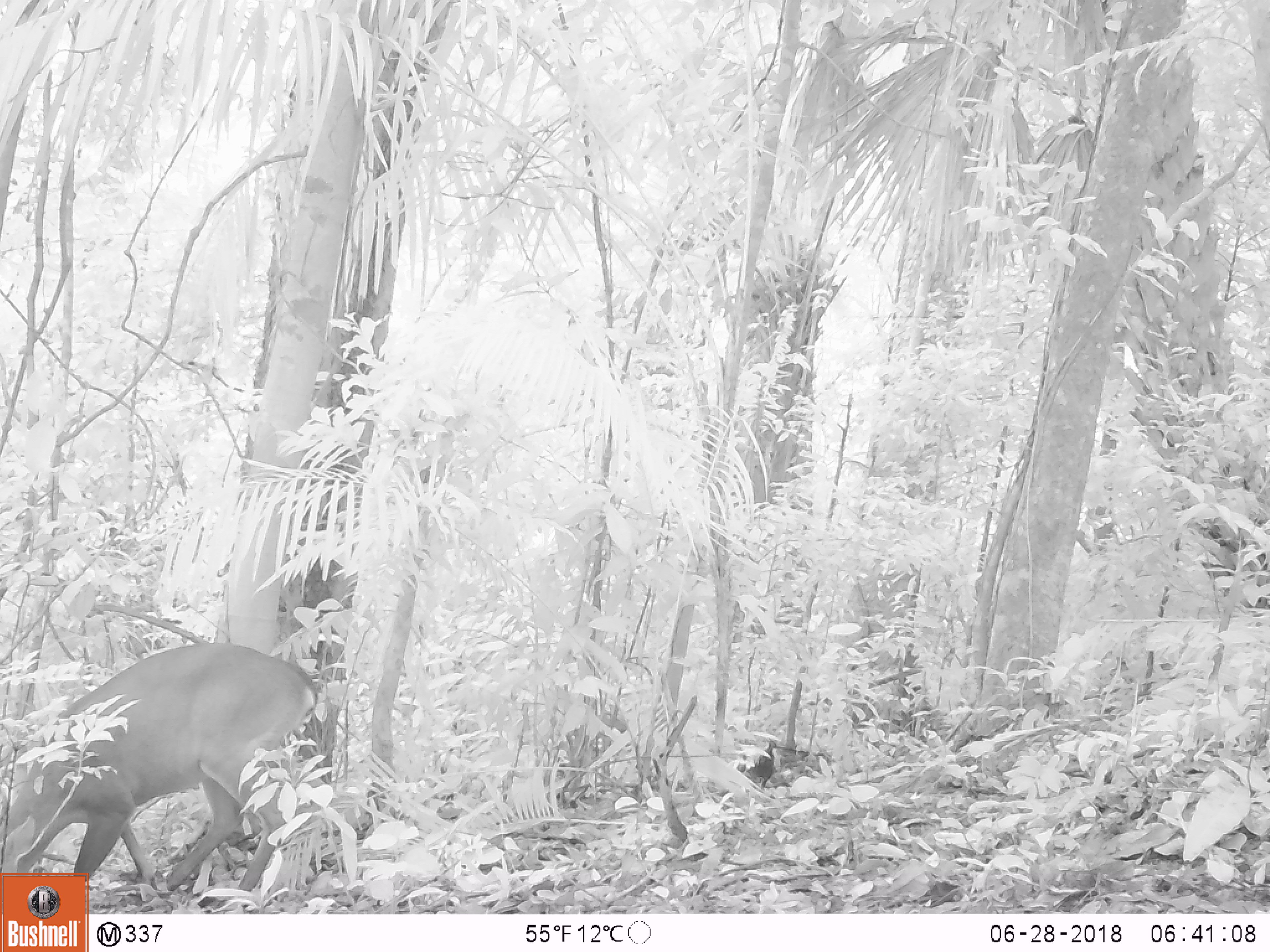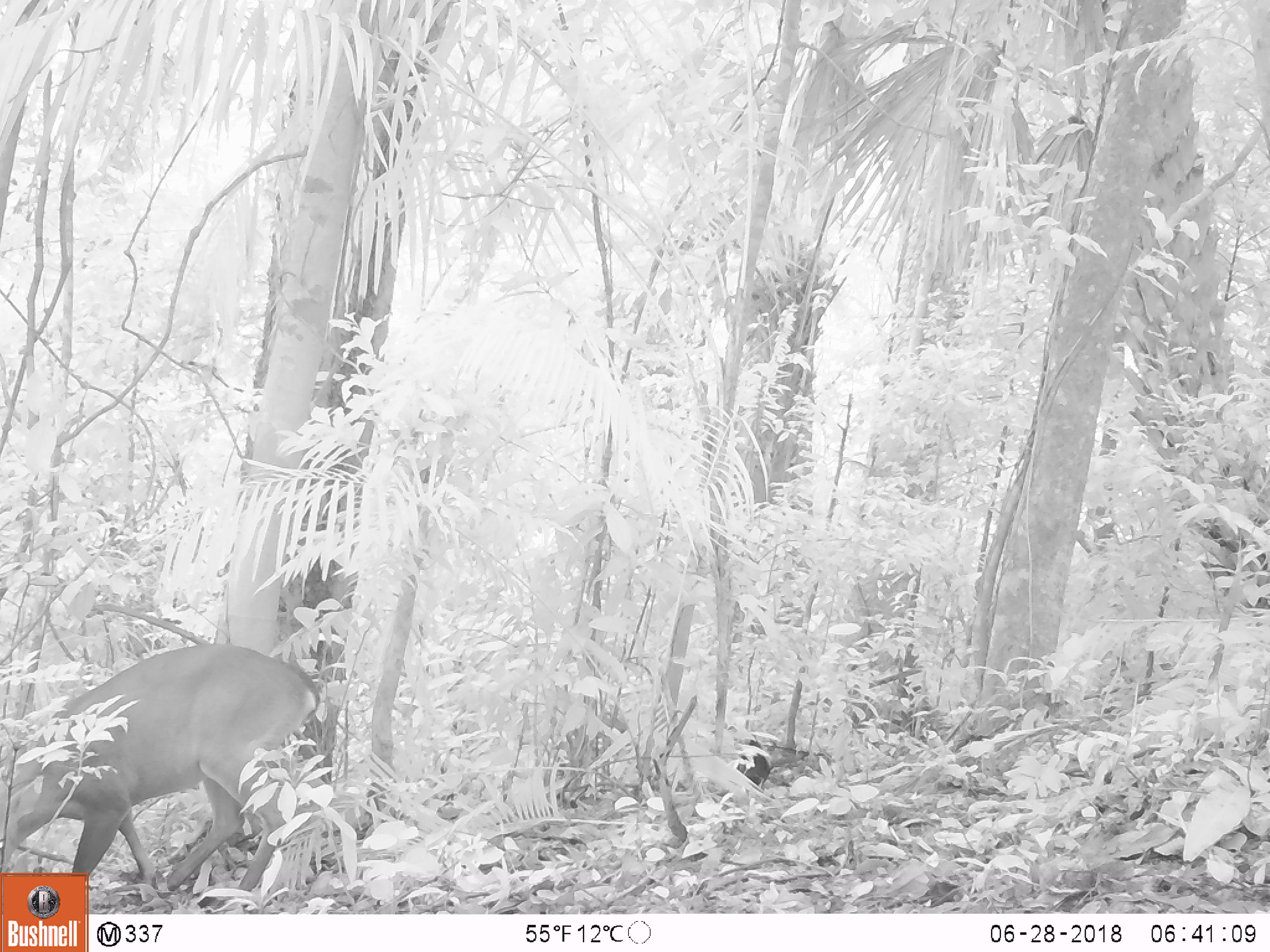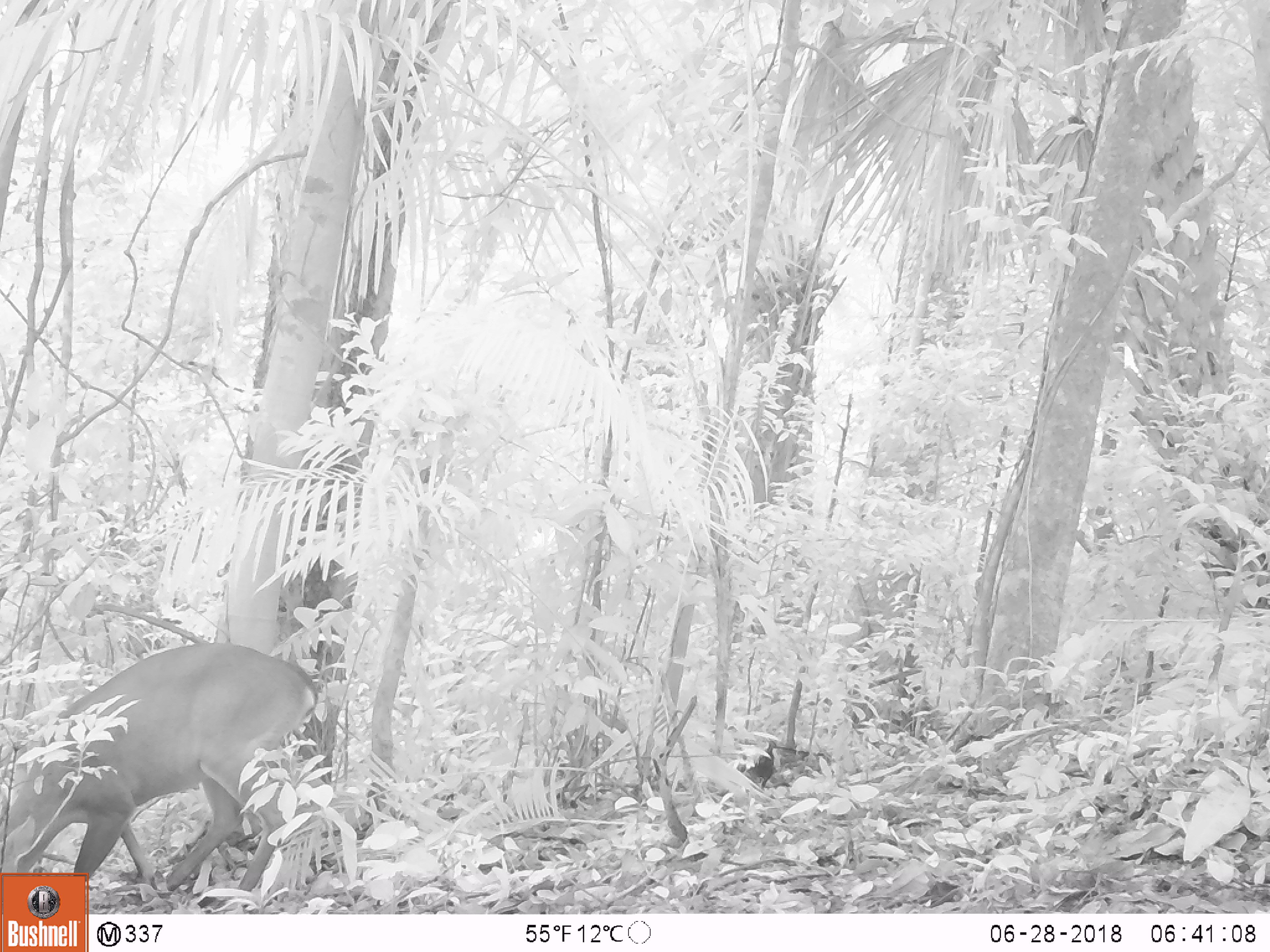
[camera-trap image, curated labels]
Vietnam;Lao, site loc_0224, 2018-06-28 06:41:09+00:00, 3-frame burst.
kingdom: Animalia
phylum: Chordata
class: Mammalia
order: Artiodactyla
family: Cervidae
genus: Muntiacus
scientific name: Muntiacus vuquangensis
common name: large-antlered muntjac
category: large antlered muntjac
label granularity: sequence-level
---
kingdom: Animalia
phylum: Chordata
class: Aves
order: Galliformes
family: Phasianidae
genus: Gallus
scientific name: Gallus gallus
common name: red junglefowl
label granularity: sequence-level